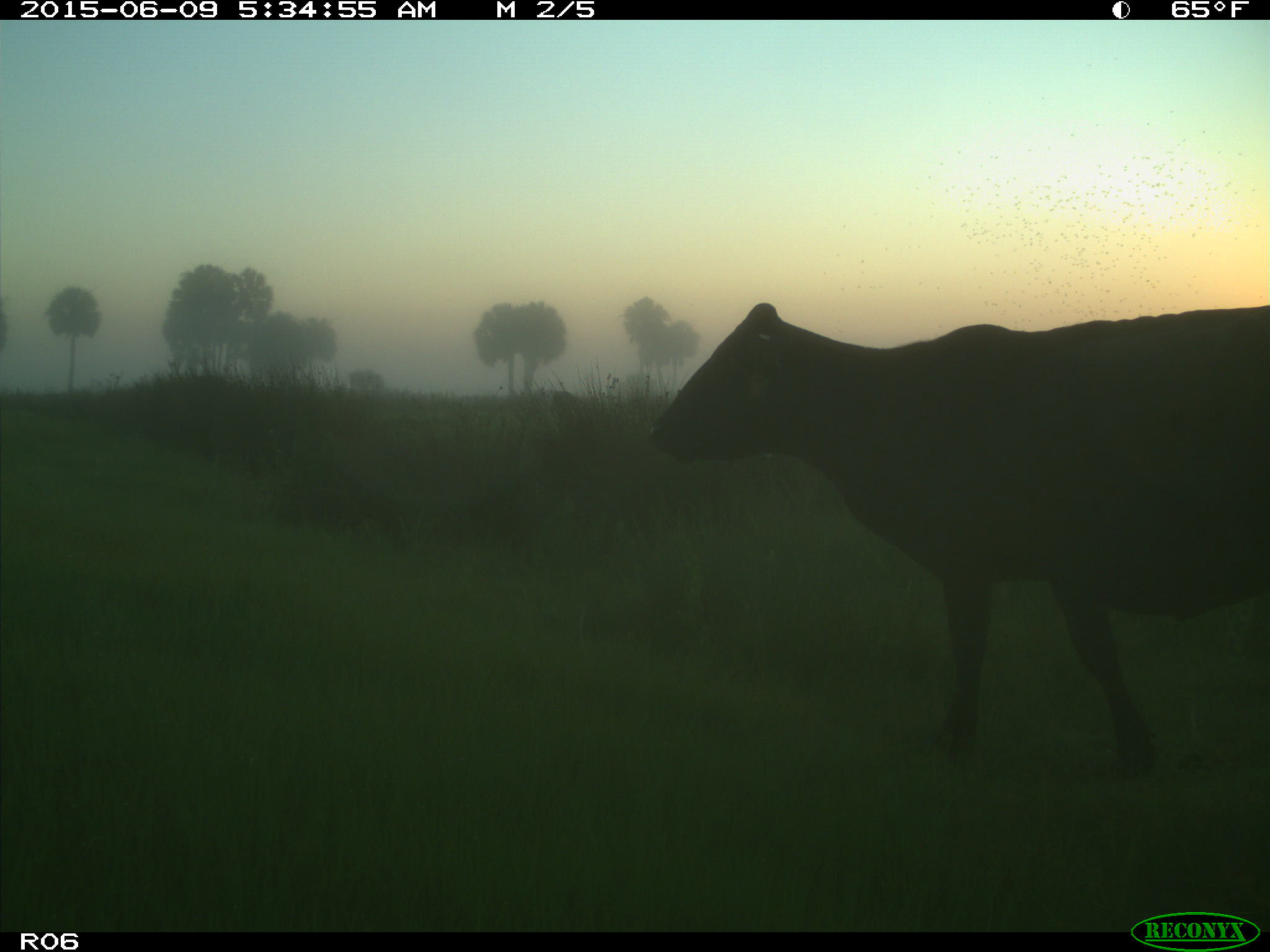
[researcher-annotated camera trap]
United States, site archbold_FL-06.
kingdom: Animalia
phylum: Chordata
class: Mammalia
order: Artiodactyla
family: Bovidae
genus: Bos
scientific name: Bos taurus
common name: domestic cow